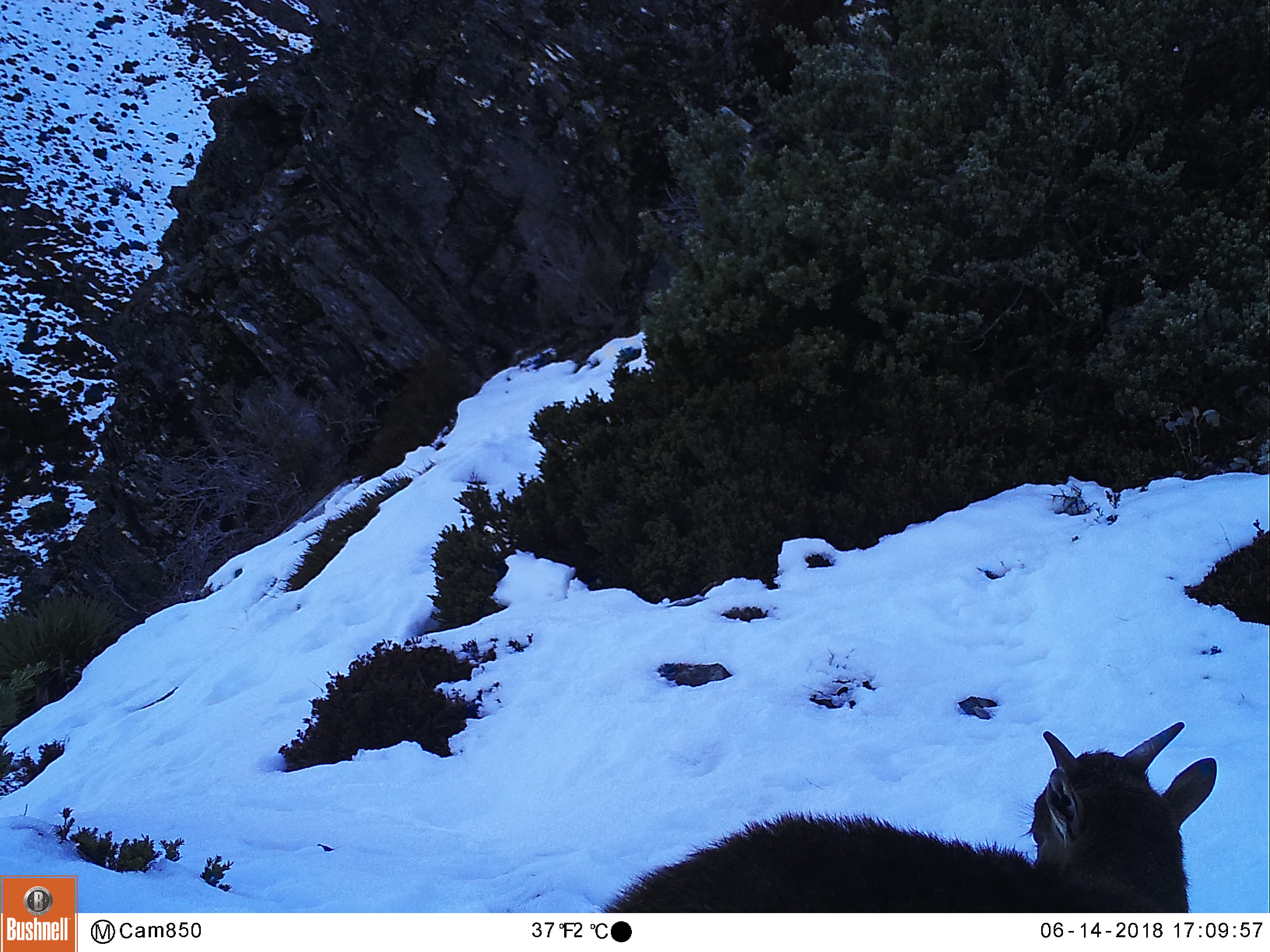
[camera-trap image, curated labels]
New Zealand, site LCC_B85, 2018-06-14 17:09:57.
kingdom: Animalia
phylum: Chordata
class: Mammalia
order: Artiodactyla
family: Bovidae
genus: Nilgiritragus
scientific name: Nilgiritragus hylocrius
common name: tahr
Tahr (Nilgiritragus hylocrius).